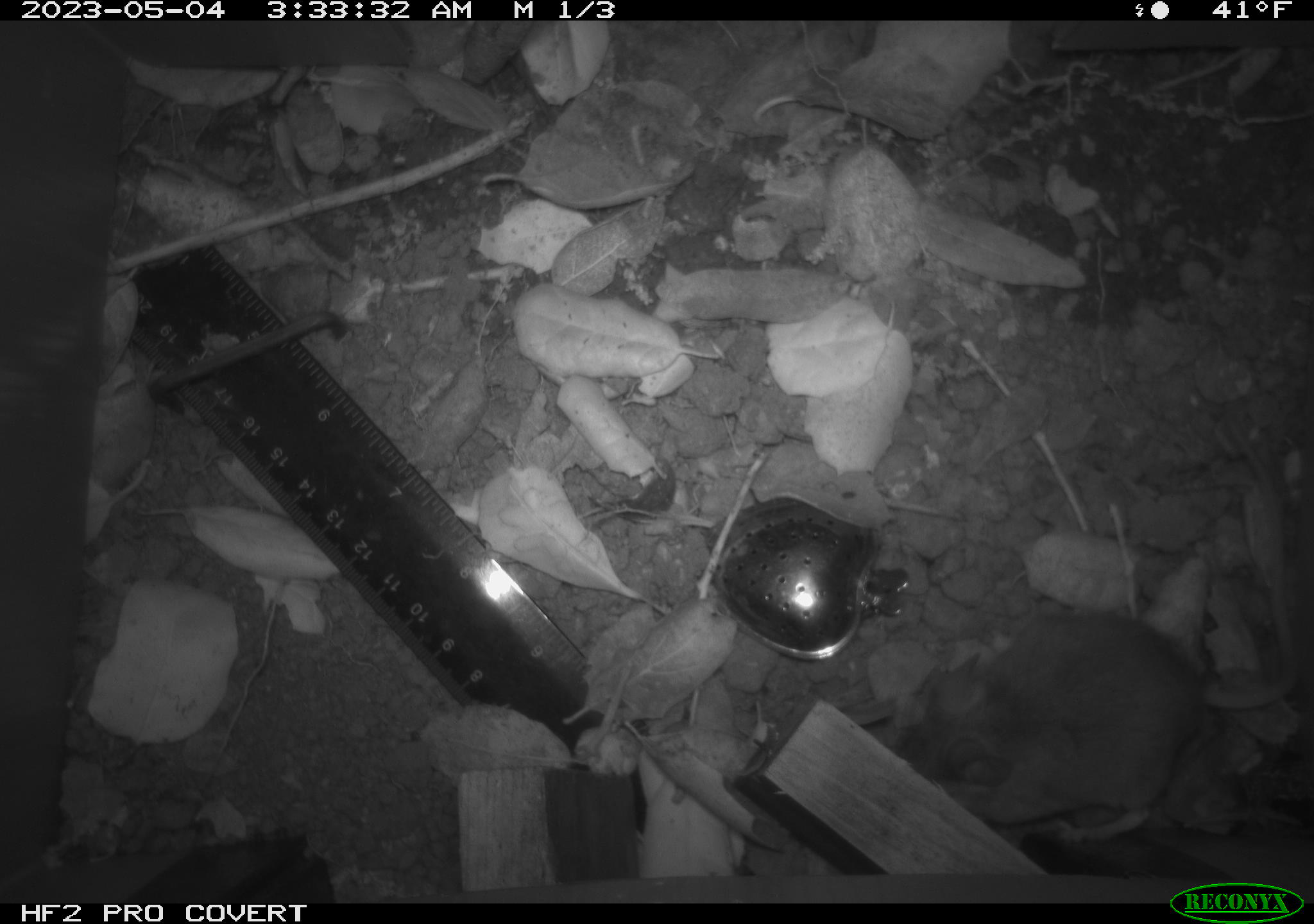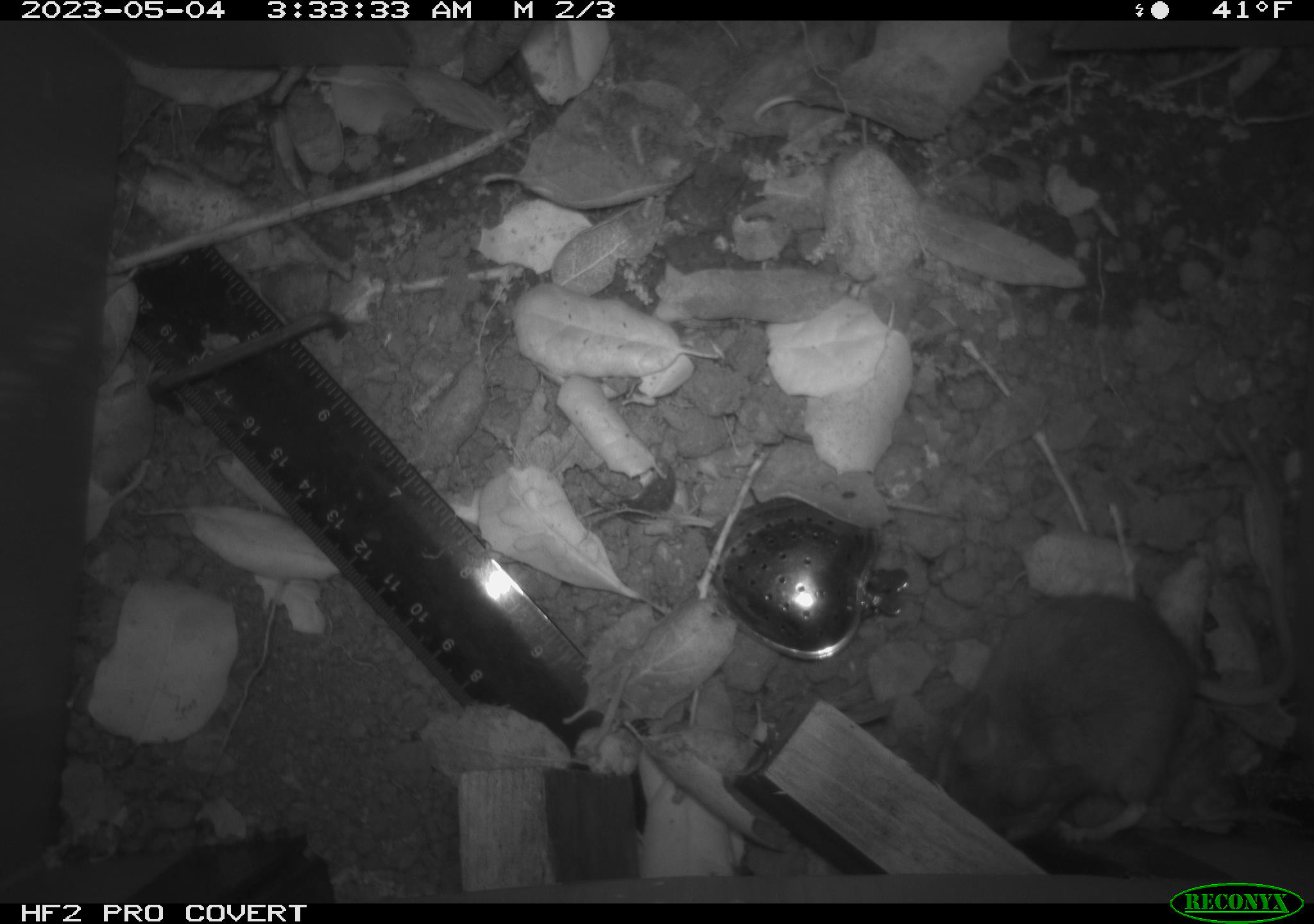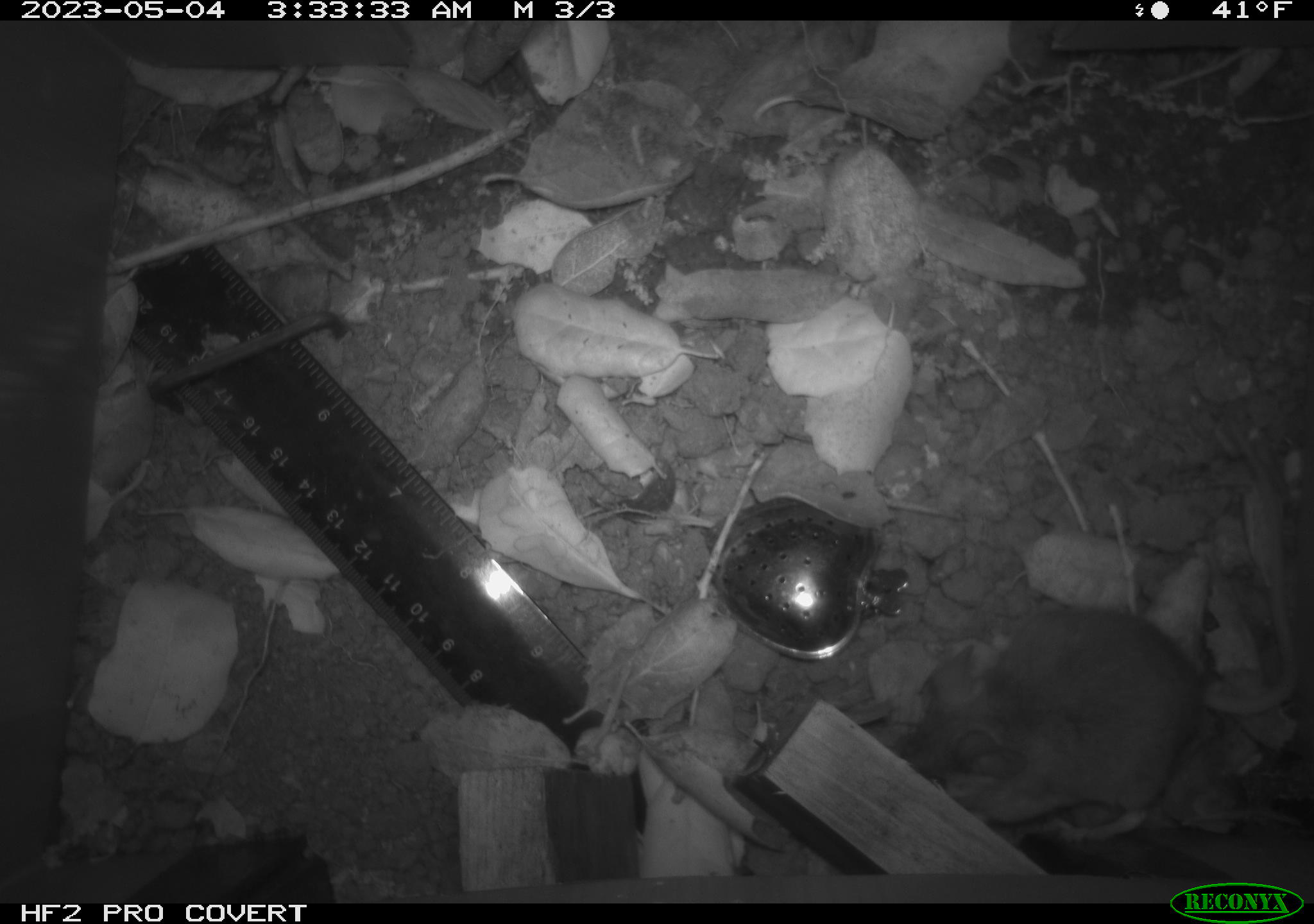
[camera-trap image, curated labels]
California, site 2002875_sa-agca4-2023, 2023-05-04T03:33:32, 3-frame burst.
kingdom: Animalia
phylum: Chordata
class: Mammalia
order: Rodentia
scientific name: Rodentia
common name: mouse species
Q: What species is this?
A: Mouse species (Rodentia).